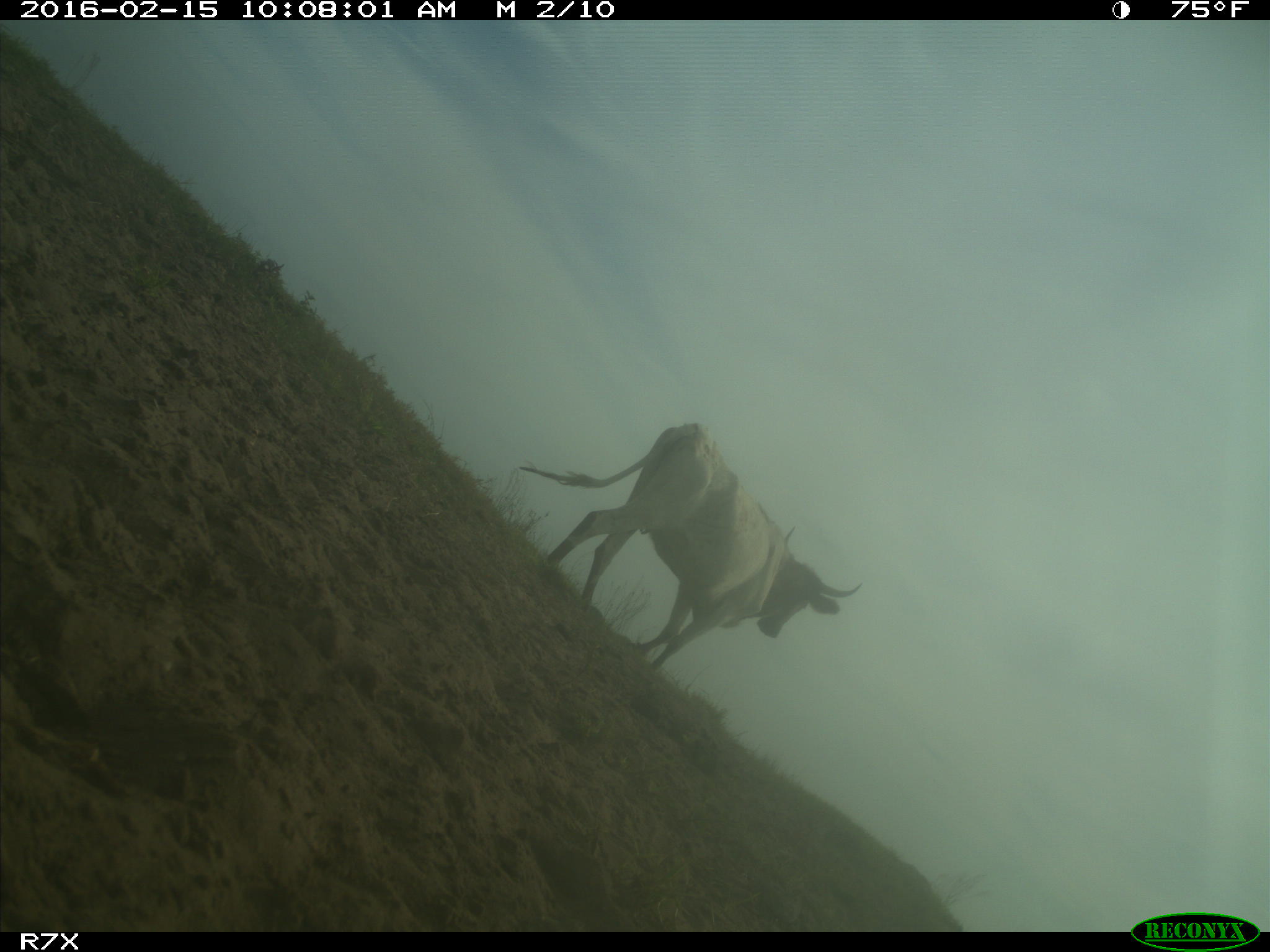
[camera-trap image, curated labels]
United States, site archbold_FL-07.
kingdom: Animalia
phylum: Chordata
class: Mammalia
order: Artiodactyla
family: Bovidae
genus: Bos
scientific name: Bos taurus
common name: domestic cow